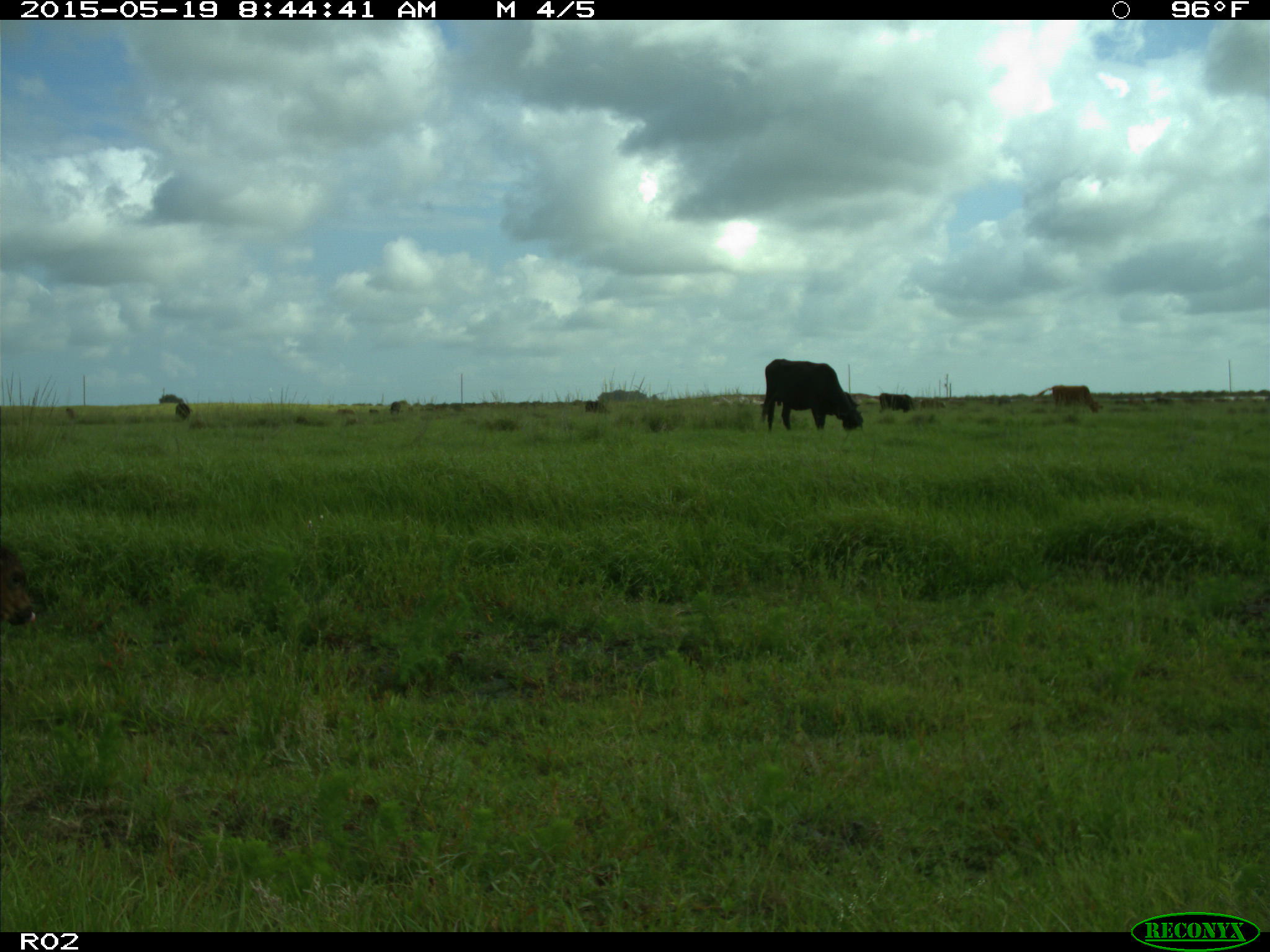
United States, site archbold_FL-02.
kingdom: Animalia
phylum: Chordata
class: Mammalia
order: Artiodactyla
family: Bovidae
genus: Bos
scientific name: Bos taurus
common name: domestic cow